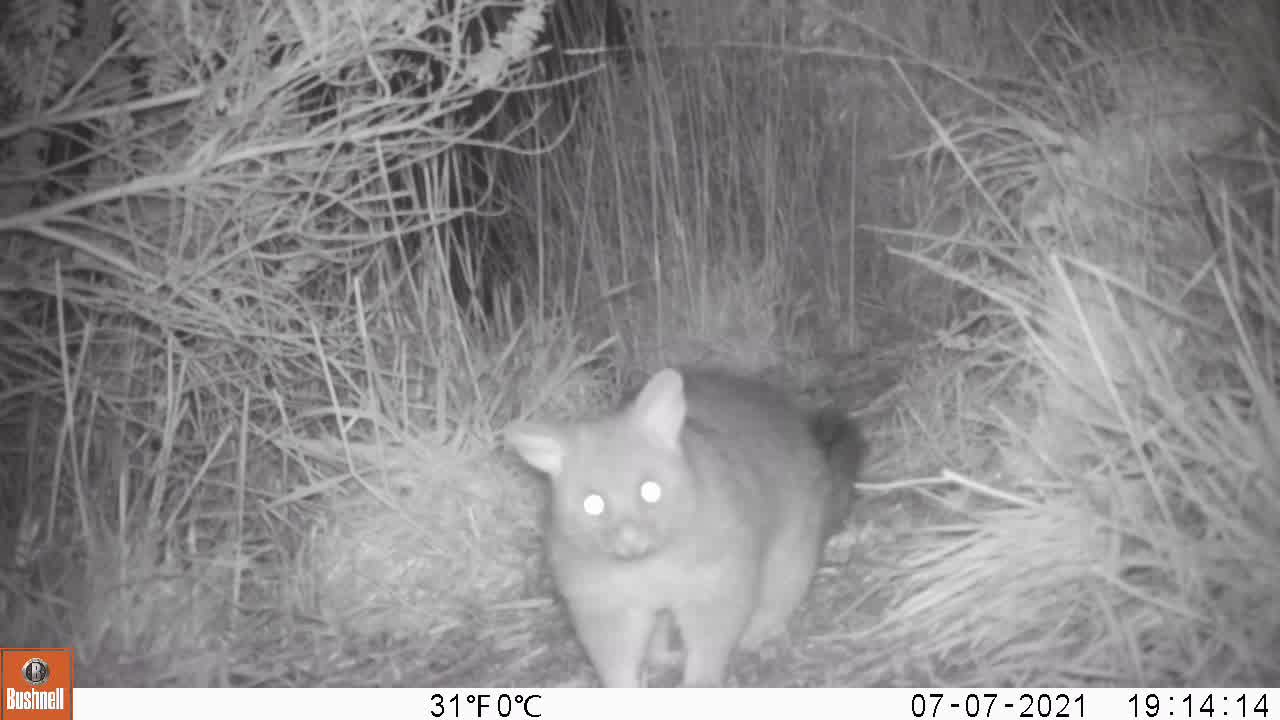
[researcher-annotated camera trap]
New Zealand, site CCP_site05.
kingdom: Animalia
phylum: Chordata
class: Mammalia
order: Diprotodontia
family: Phalangeridae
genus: Trichosurus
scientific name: Trichosurus vulpecula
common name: common brushtail possum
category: possum